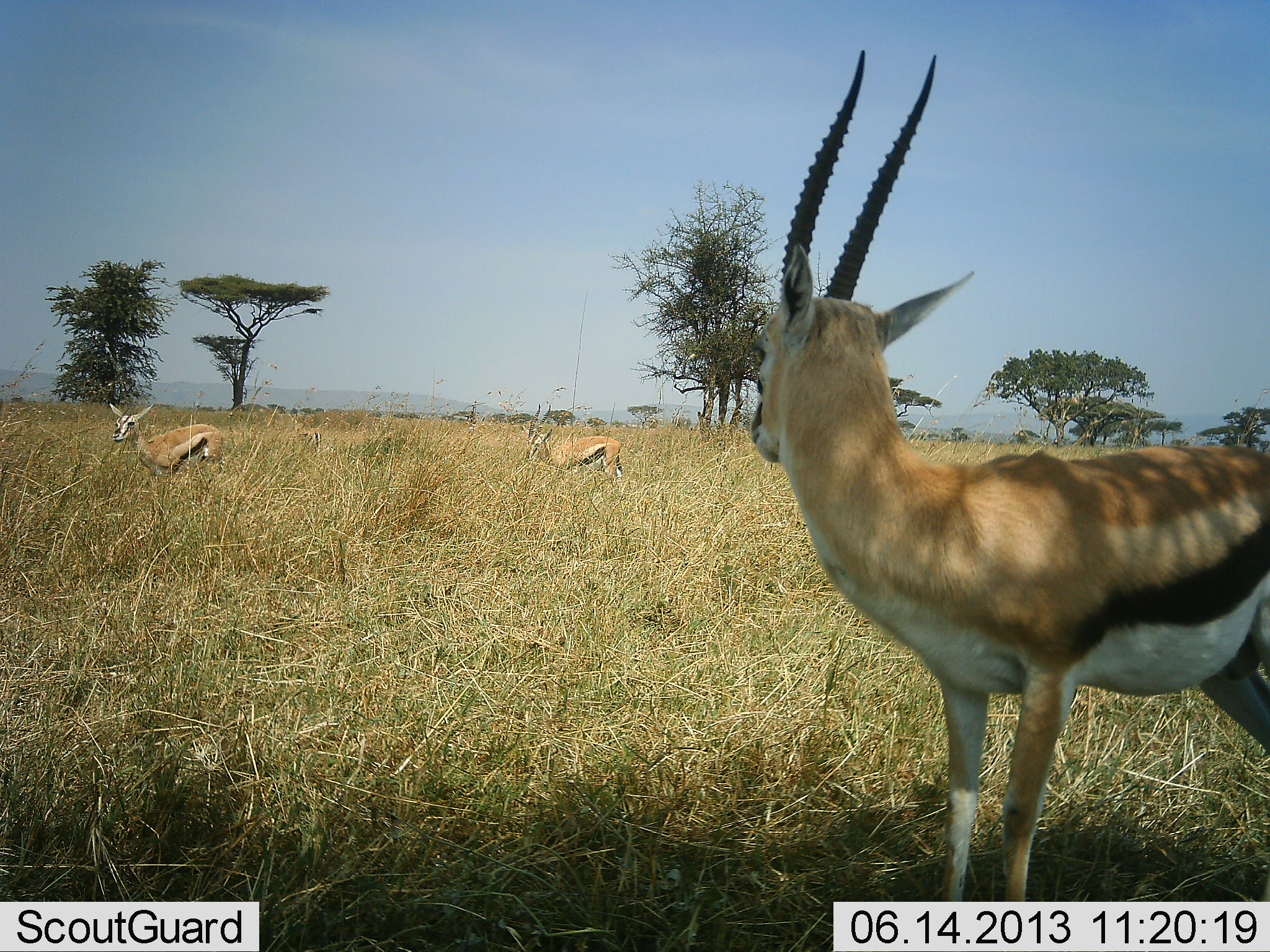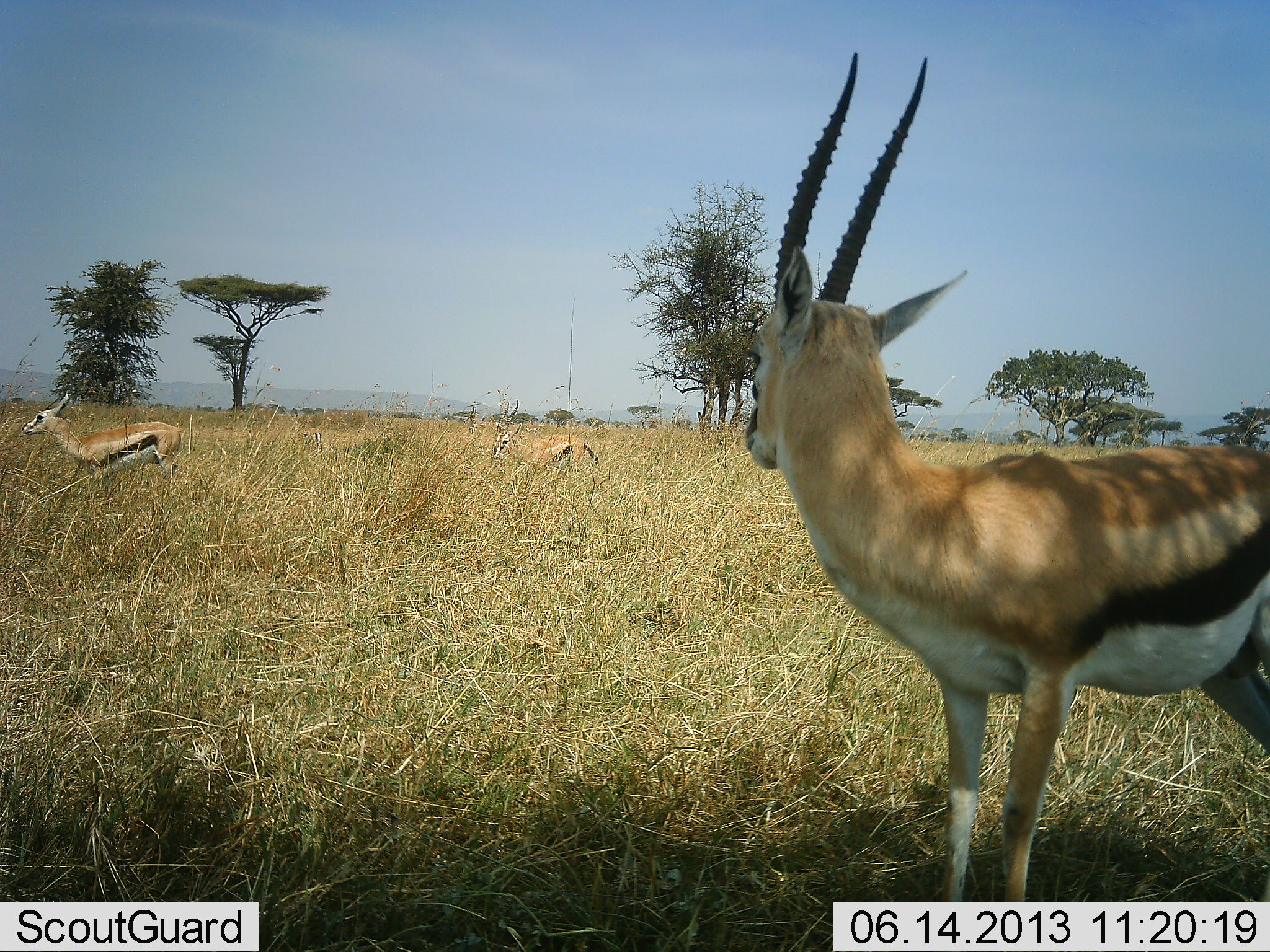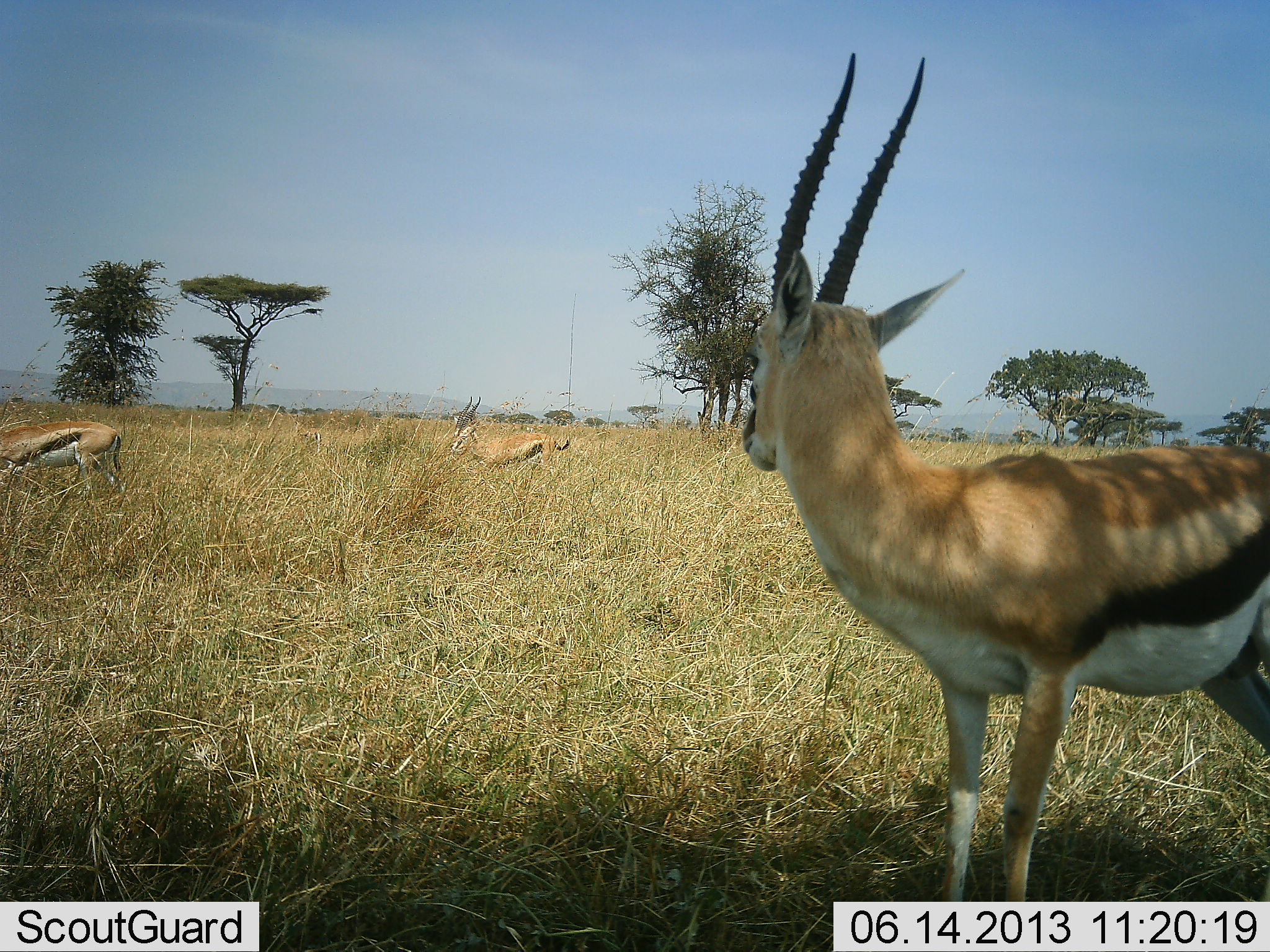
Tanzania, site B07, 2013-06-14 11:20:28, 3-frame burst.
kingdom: Animalia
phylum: Chordata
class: Mammalia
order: Artiodactyla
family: Bovidae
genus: Eudorcas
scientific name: Eudorcas thomsonii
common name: thomson's gazelle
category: gazellethomsons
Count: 3.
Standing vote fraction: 90%.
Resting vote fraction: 0%.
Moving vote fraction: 90%.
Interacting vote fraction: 0%.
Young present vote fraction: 0%.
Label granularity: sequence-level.